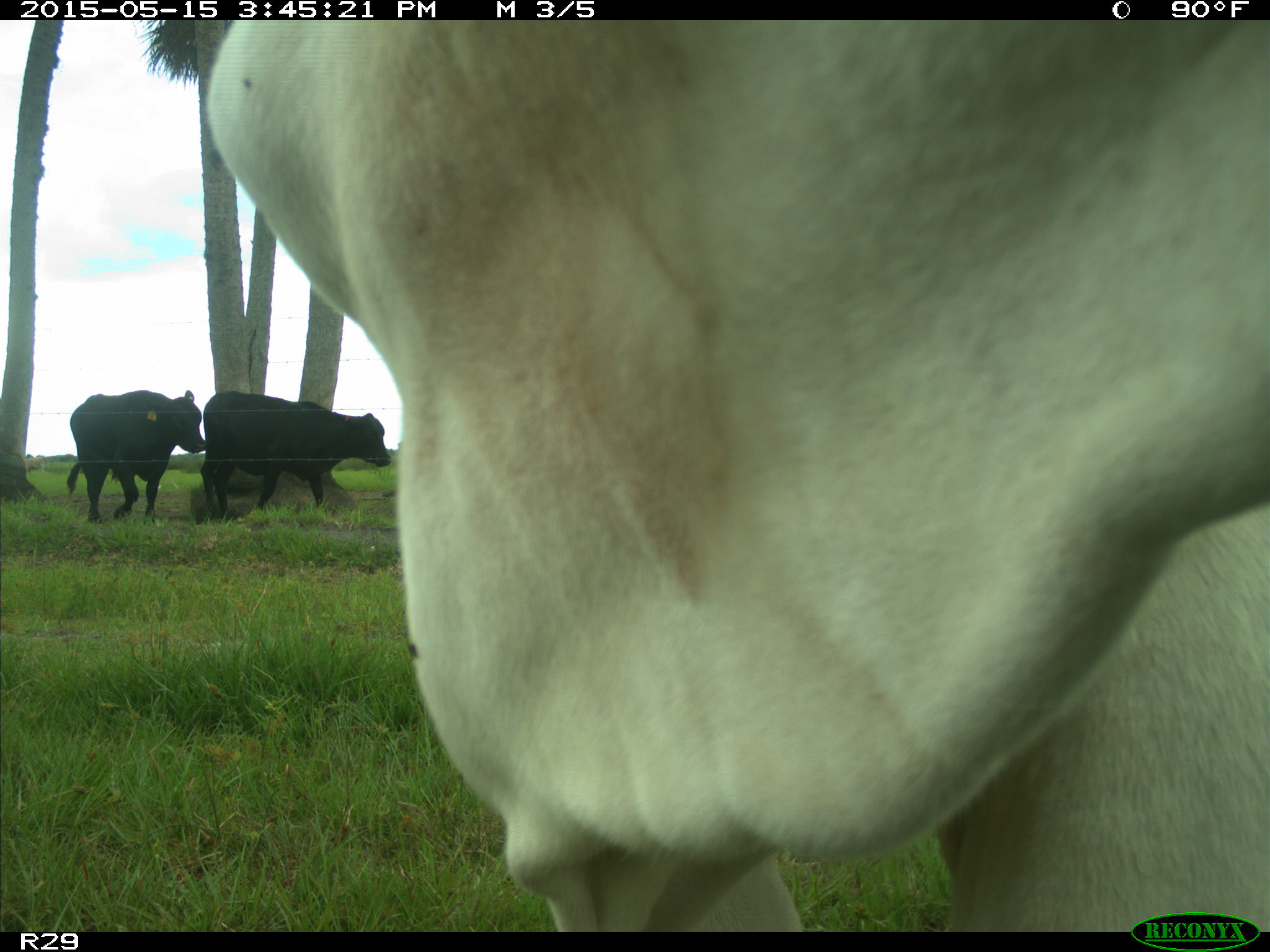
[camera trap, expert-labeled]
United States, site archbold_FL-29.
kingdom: Animalia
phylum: Chordata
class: Mammalia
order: Artiodactyla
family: Bovidae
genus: Bos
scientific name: Bos taurus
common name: domestic cow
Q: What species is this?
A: Bos taurus (domestic cow).